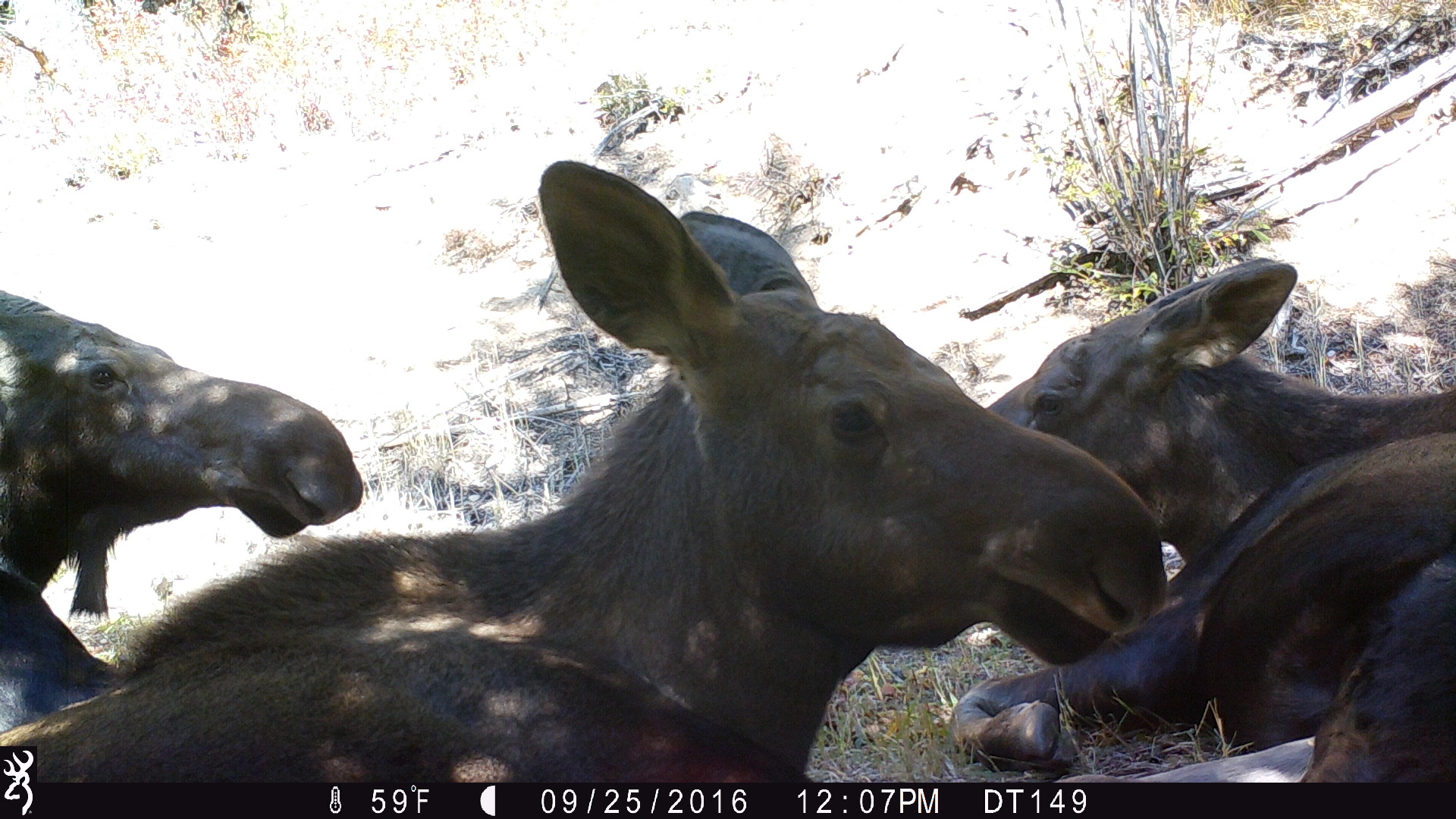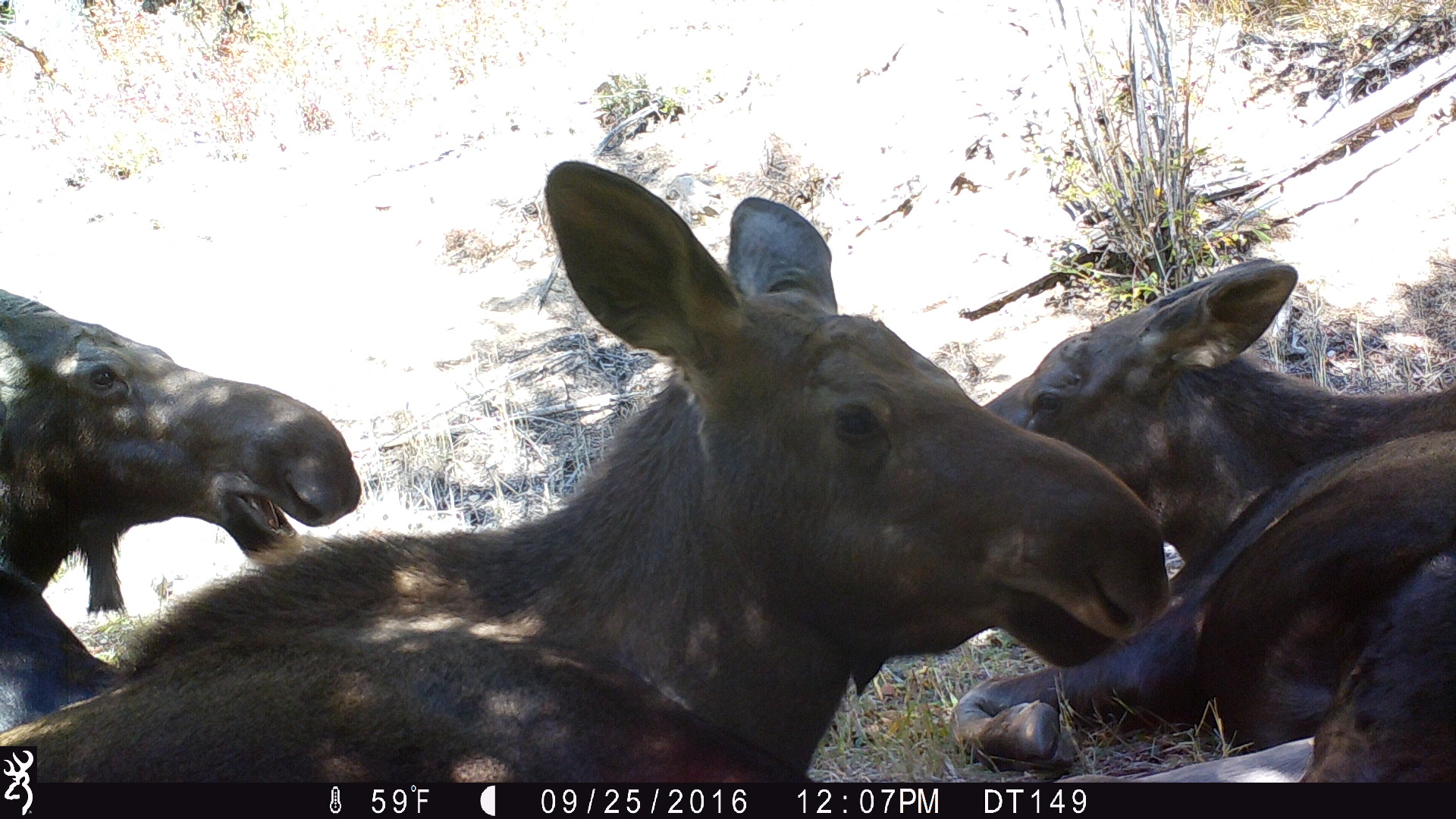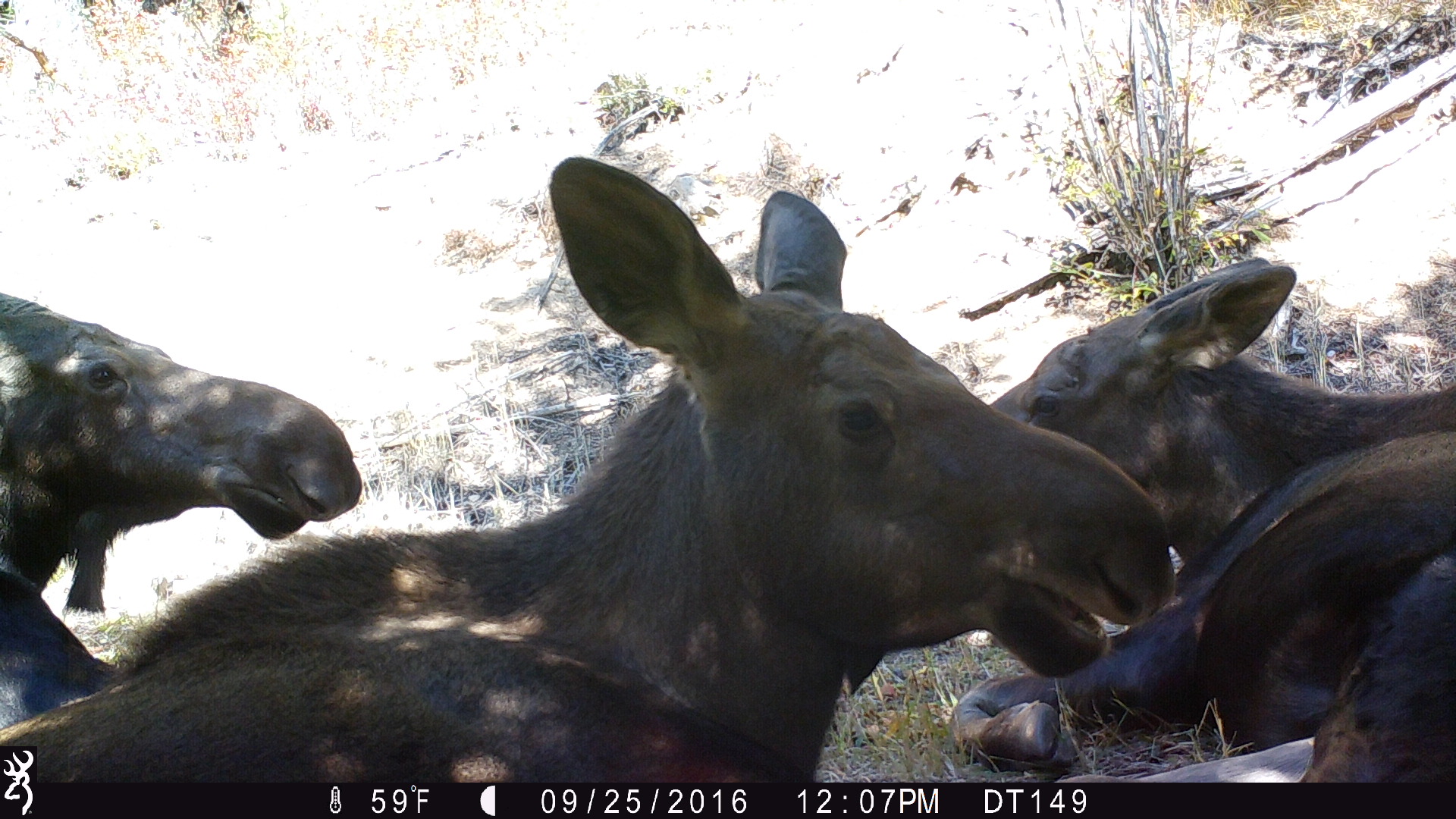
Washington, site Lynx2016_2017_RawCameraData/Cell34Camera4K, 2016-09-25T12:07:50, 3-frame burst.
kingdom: Animalia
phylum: Chordata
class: Mammalia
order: Artiodactyla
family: Cervidae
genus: Alces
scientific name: Alces alces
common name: moose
Alces alces (moose). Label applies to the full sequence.